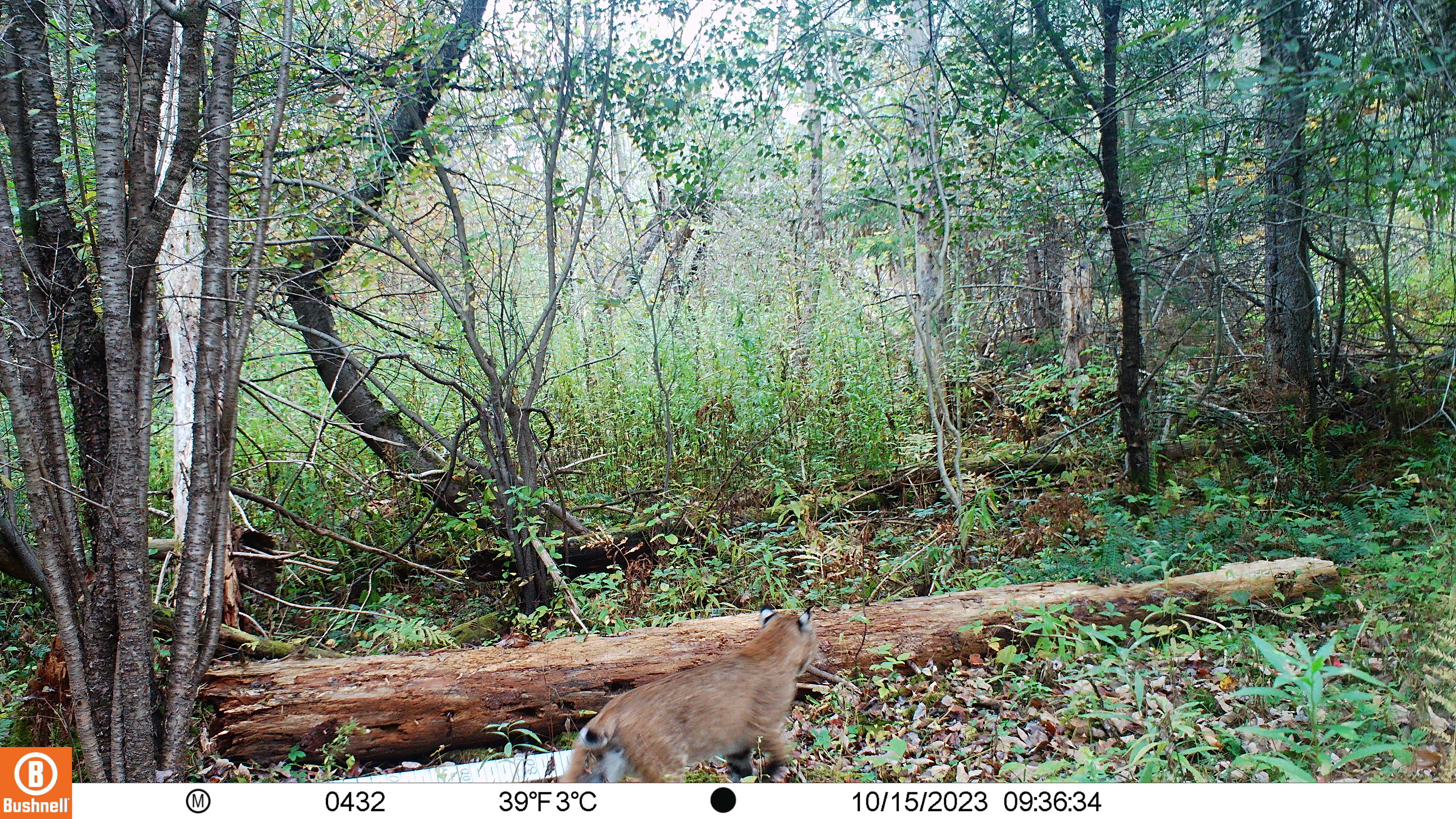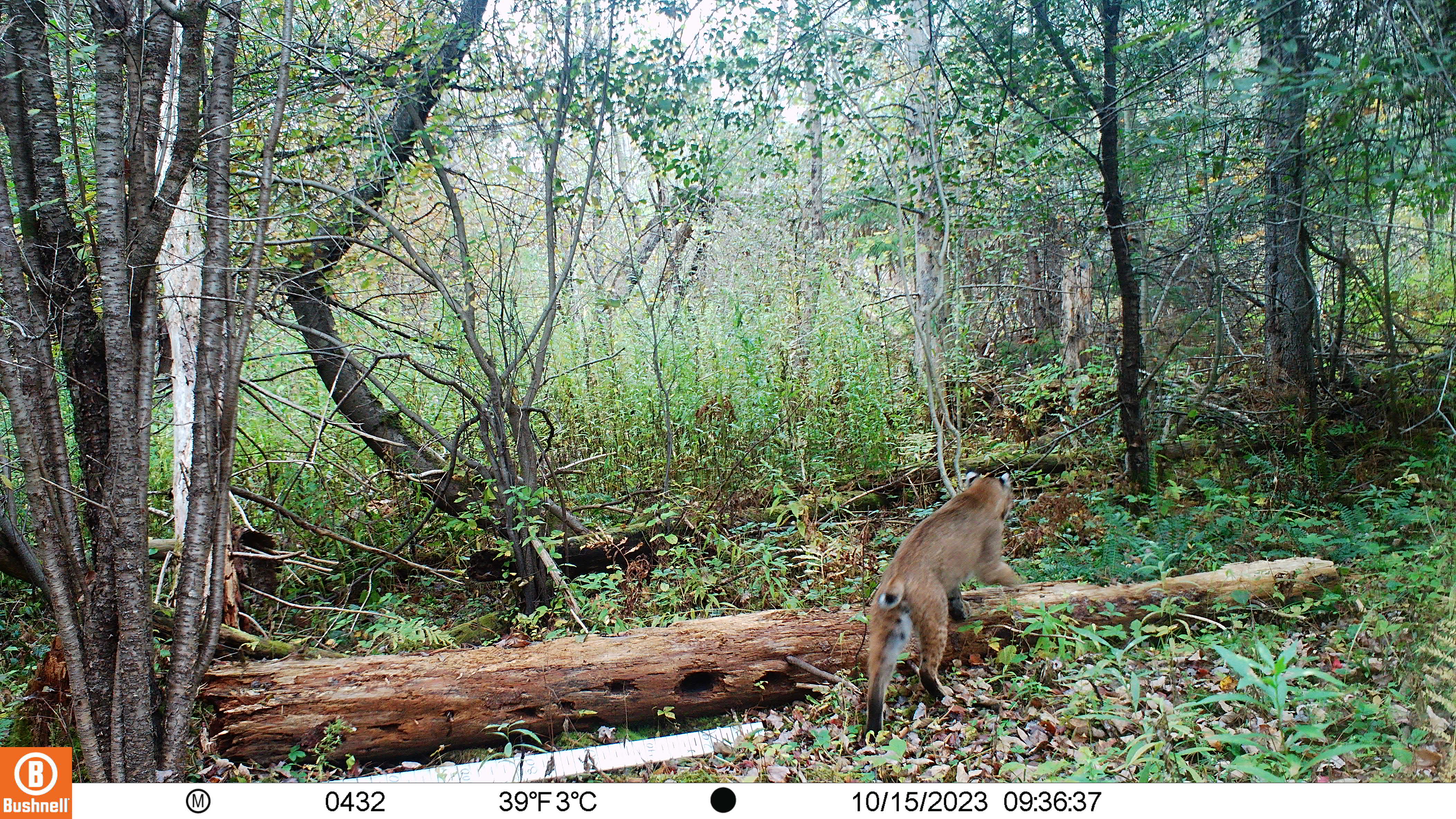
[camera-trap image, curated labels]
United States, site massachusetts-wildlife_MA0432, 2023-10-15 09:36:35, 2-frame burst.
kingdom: Animalia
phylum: Chordata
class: Mammalia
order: Carnivora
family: Felidae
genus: Lynx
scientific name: Lynx rufus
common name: bobcat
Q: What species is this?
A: Bobcat (Lynx rufus).